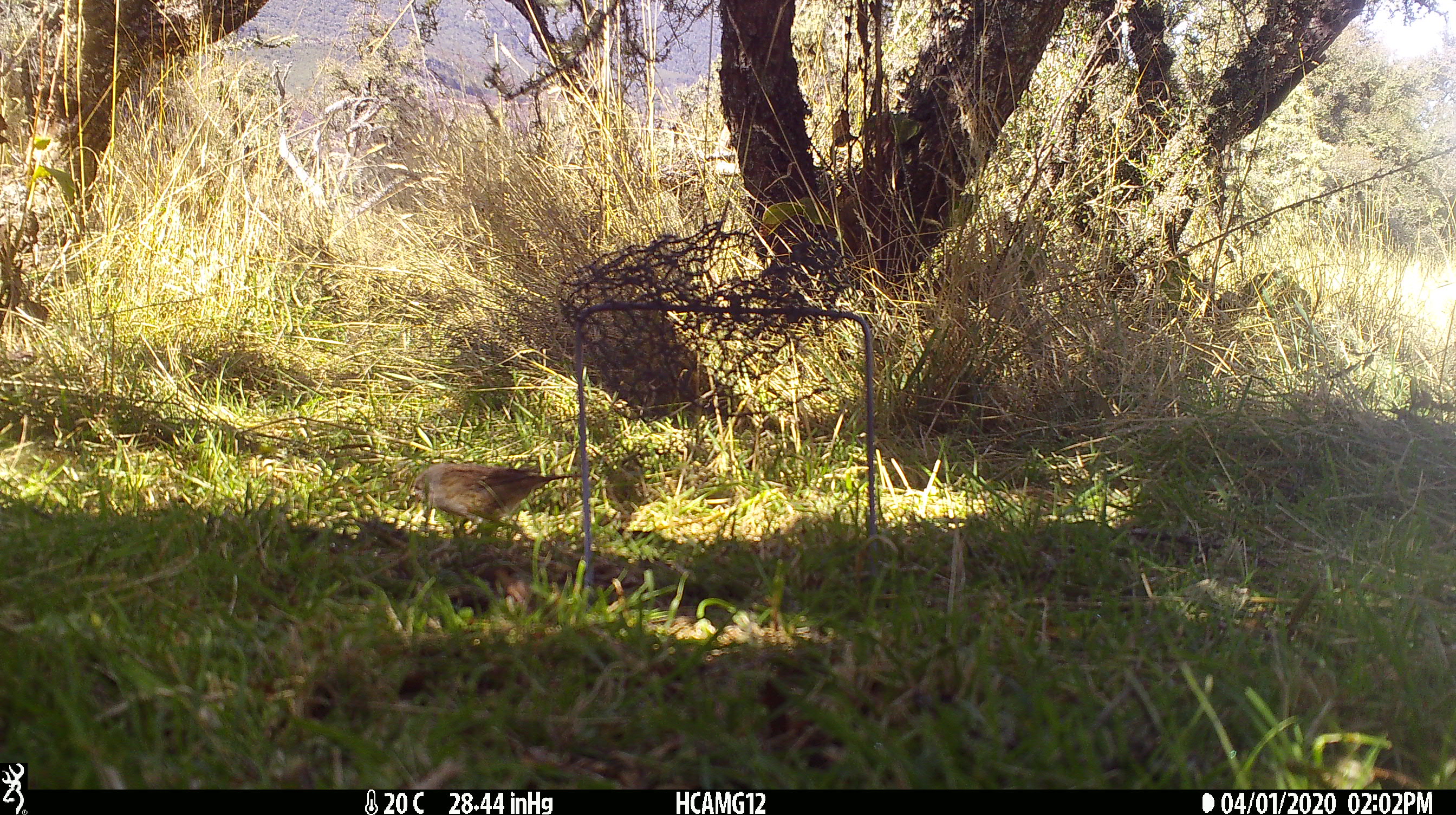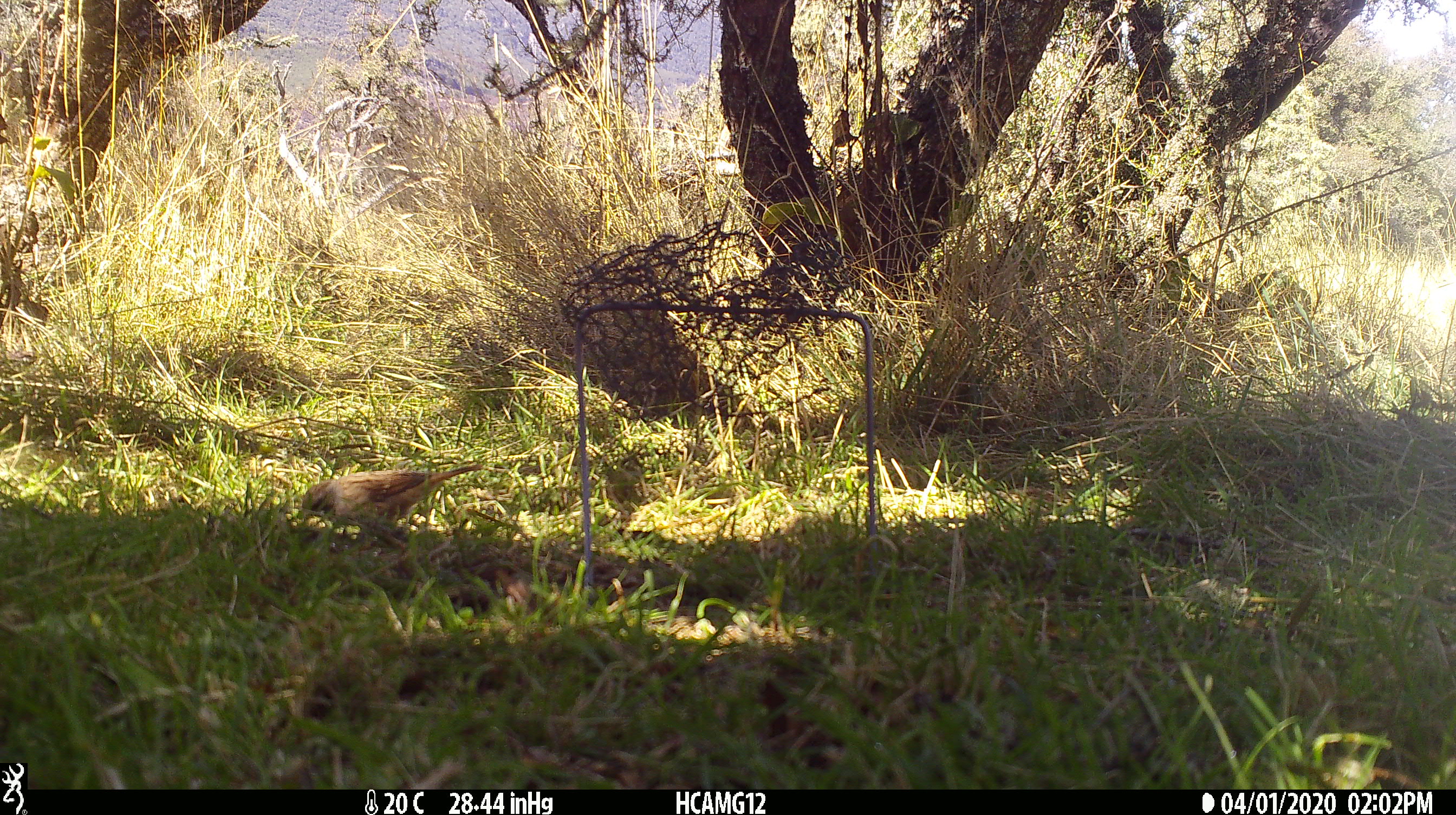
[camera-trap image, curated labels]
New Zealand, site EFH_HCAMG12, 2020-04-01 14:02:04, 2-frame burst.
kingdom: Animalia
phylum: Chordata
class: Aves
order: Passeriformes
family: Prunellidae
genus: Prunella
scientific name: Prunella modularis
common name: dunnock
Dunnock (Prunella modularis).